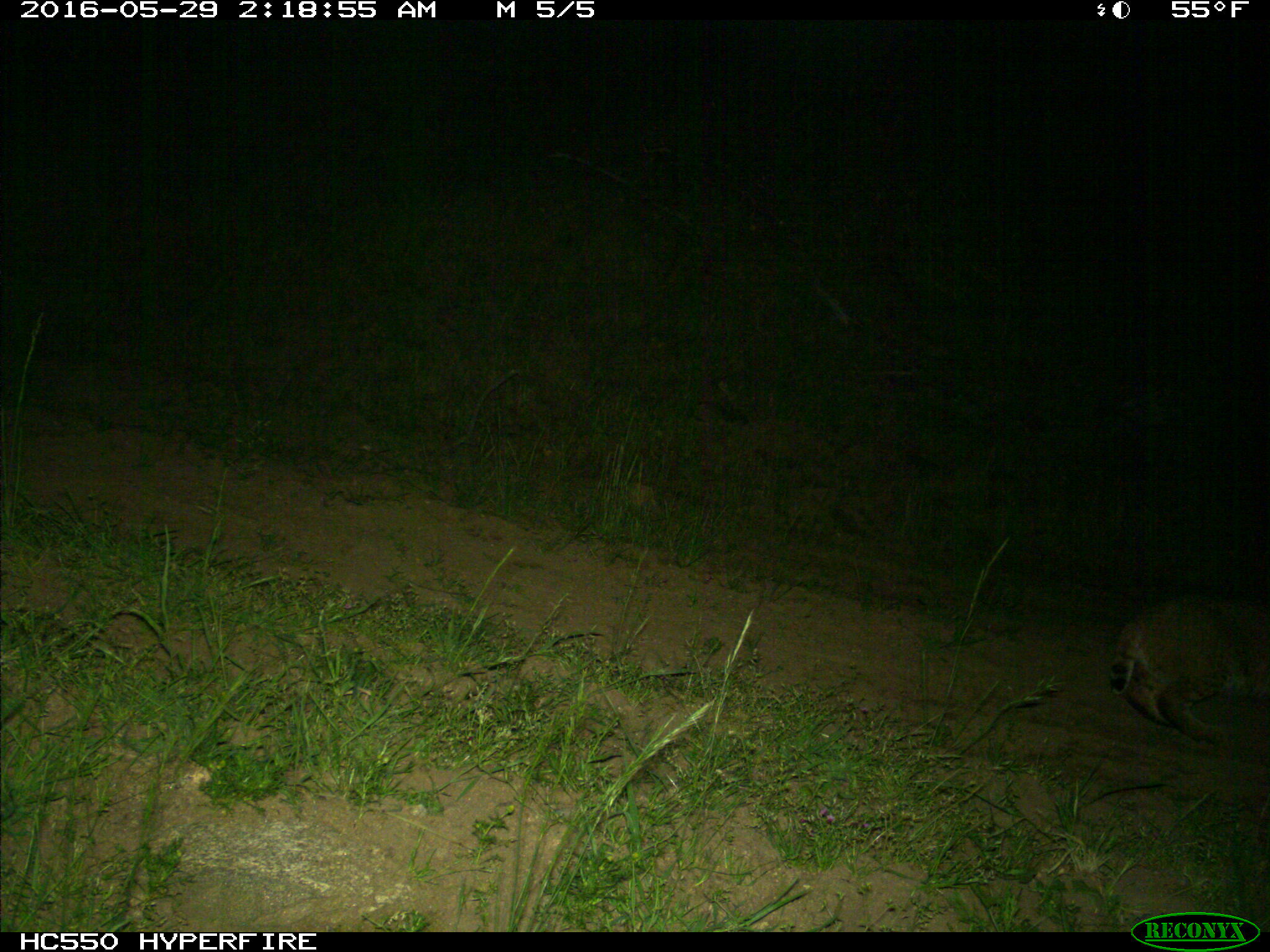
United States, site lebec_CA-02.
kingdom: Animalia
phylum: Chordata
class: Mammalia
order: Carnivora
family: Felidae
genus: Lynx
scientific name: Lynx rufus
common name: bobcat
Lynx rufus (bobcat).